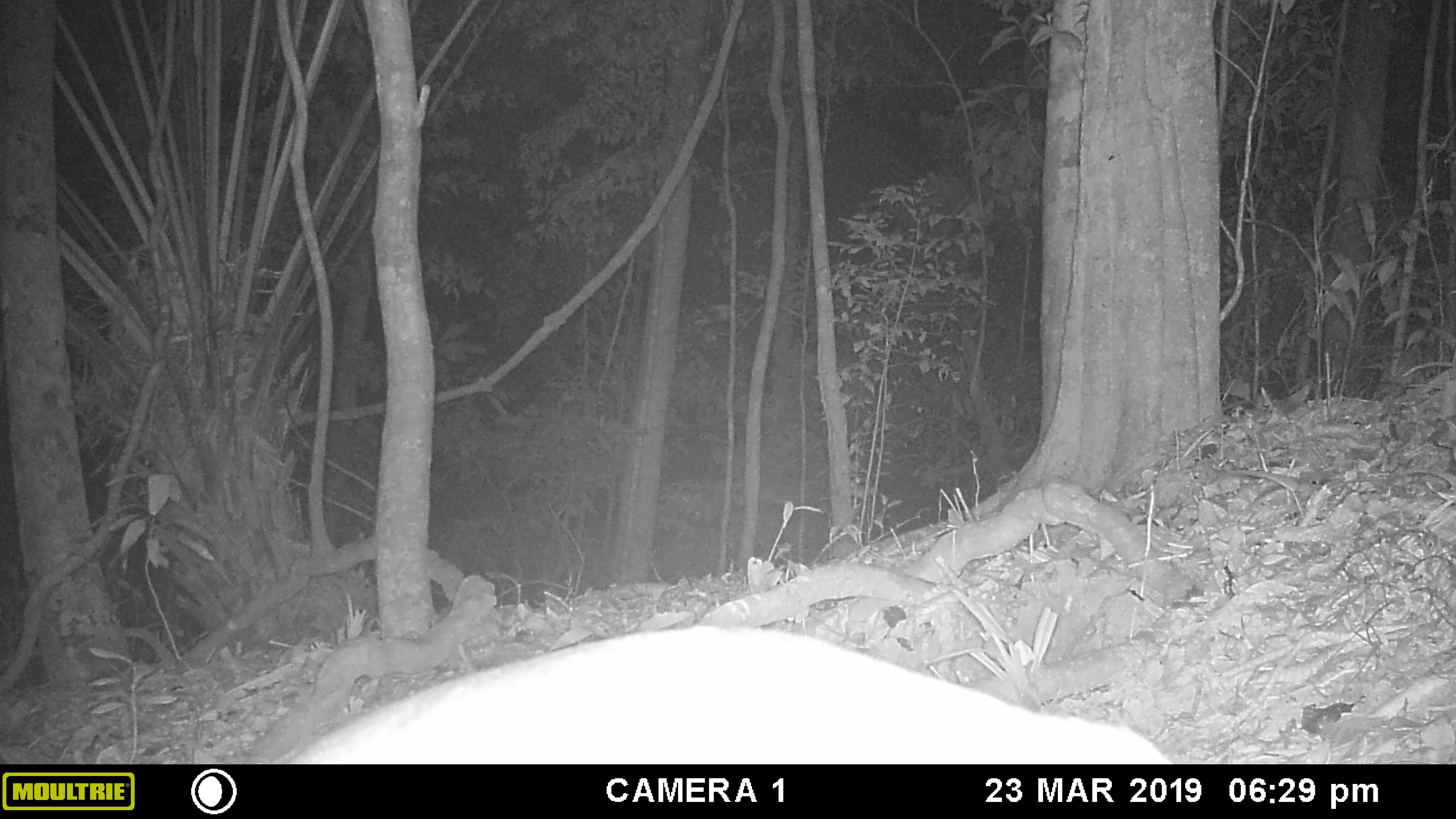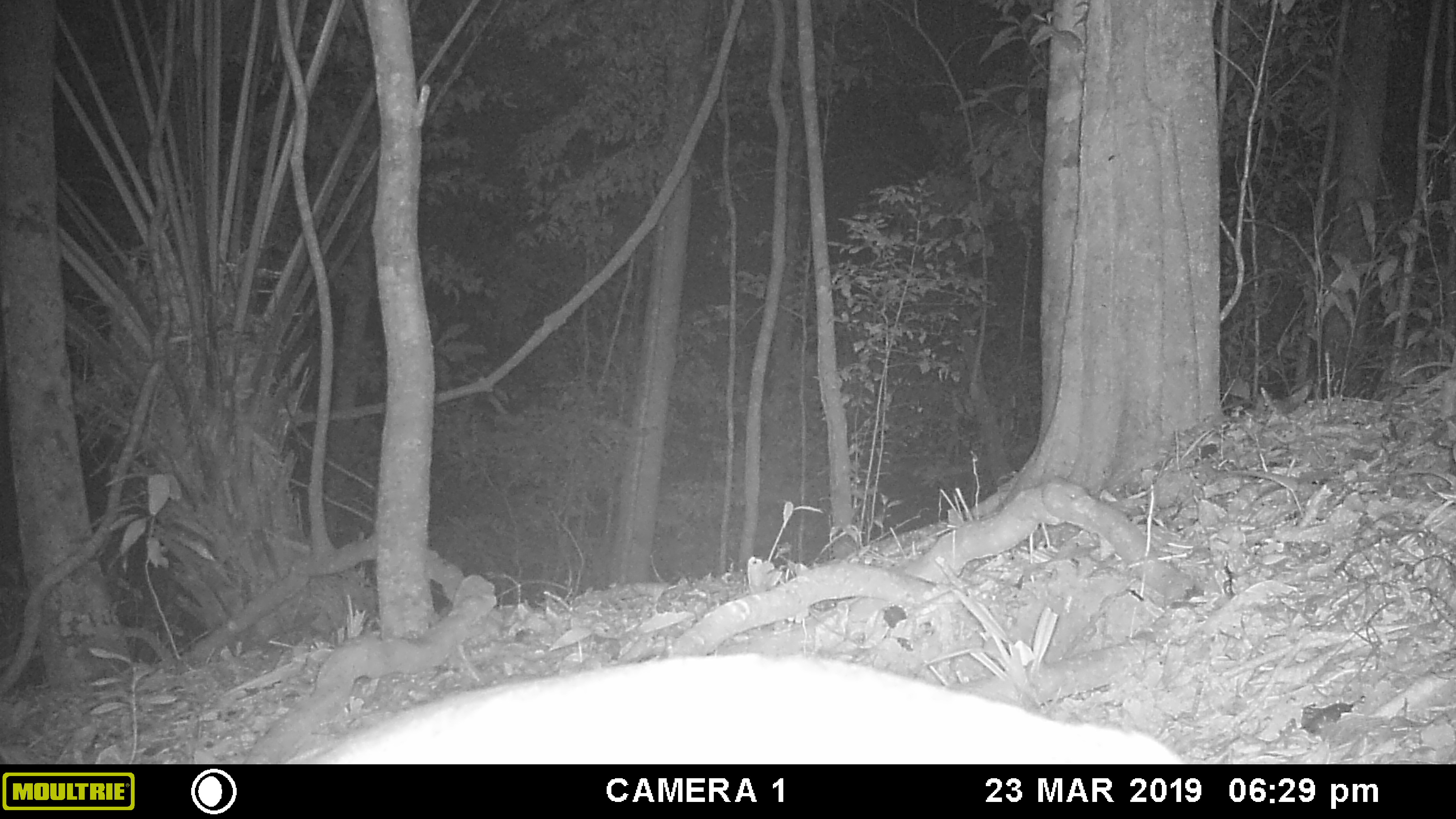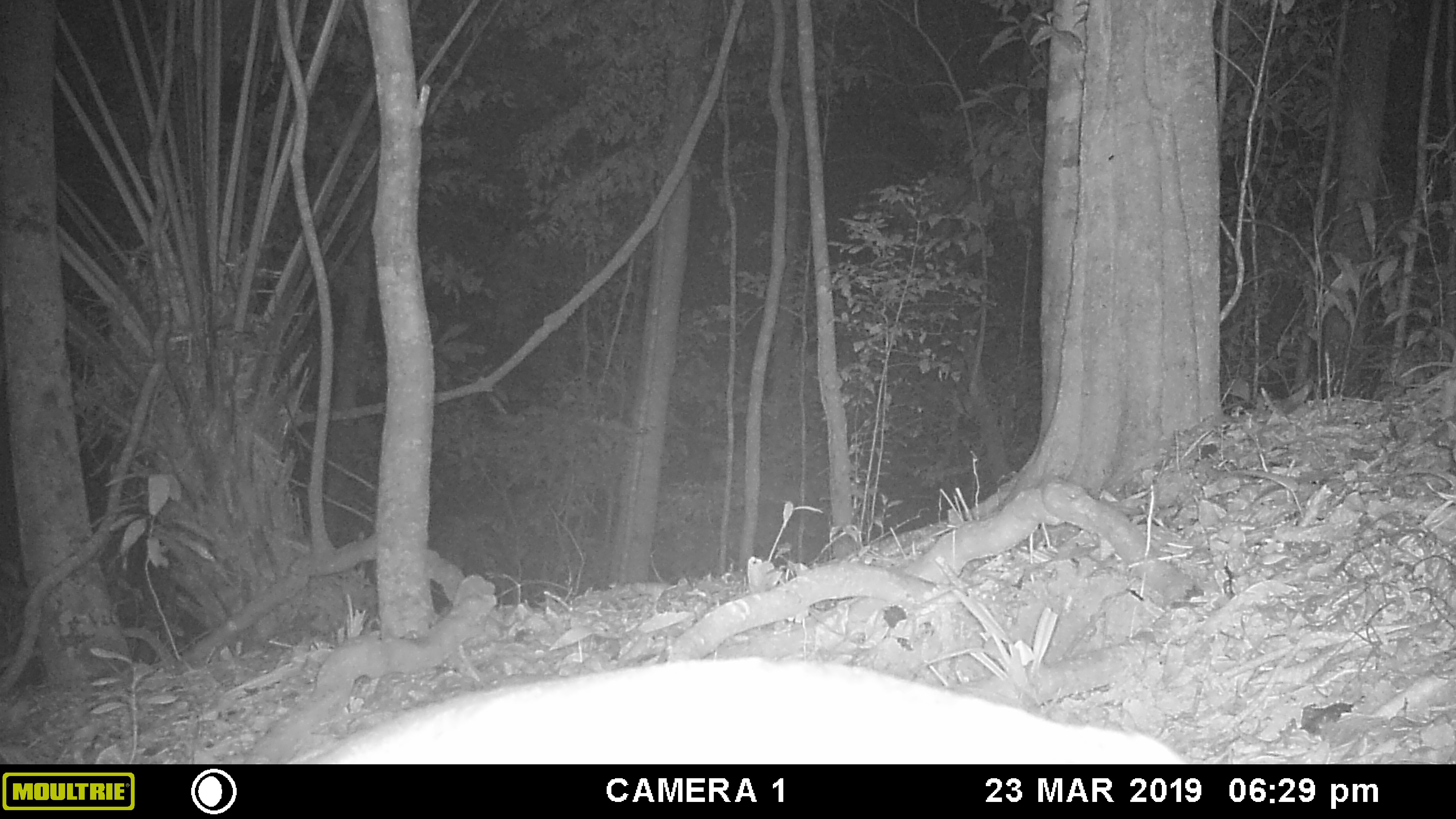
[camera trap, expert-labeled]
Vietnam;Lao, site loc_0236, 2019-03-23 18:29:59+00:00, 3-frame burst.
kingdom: Animalia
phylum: Chordata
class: Mammalia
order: Artiodactyla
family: Cervidae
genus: Muntiacus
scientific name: Muntiacus vuquangensis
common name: large-antlered muntjac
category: large antlered muntjac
Large antlered muntjac (large-antlered muntjac) (Muntiacus vuquangensis). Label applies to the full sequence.